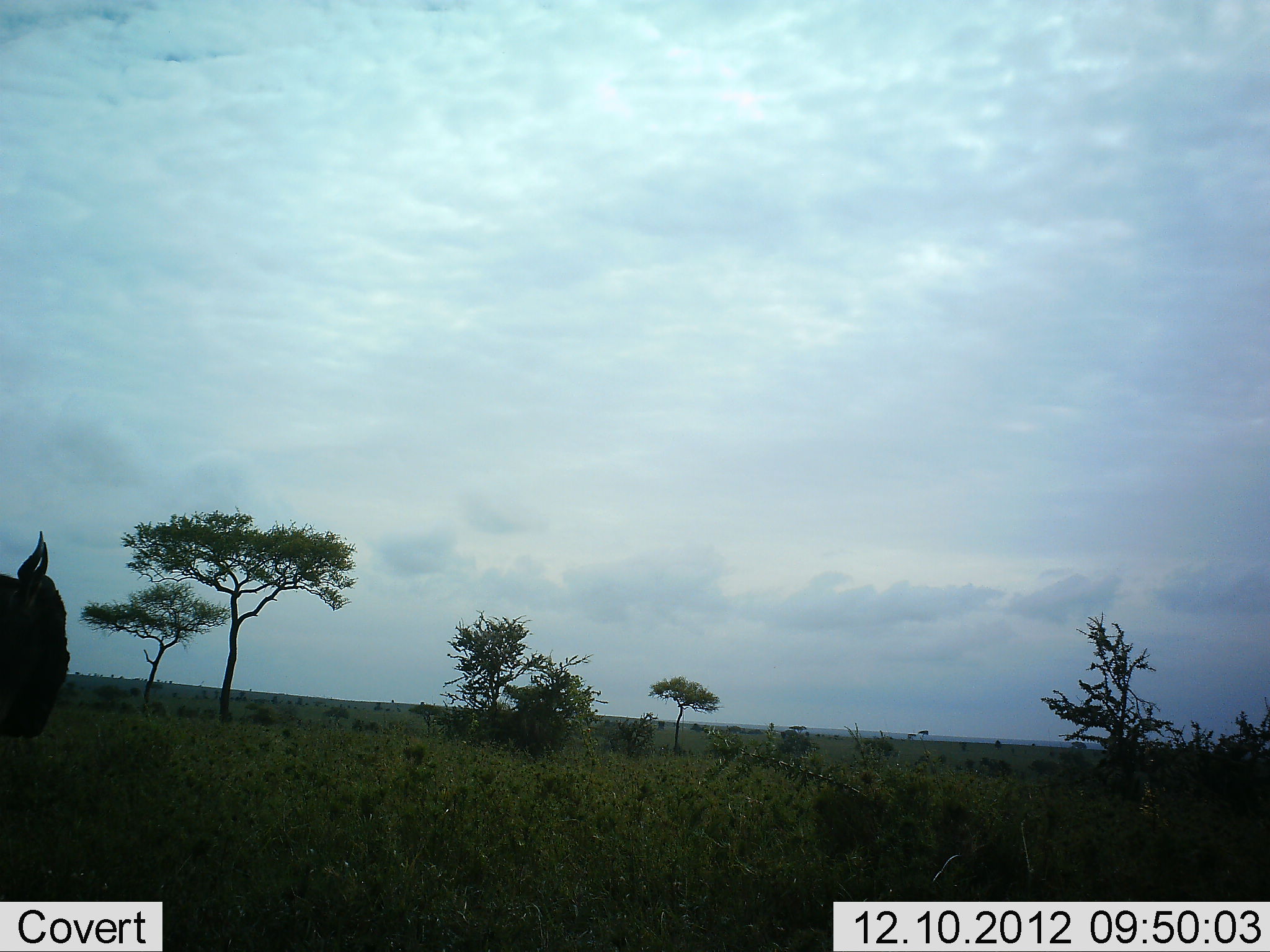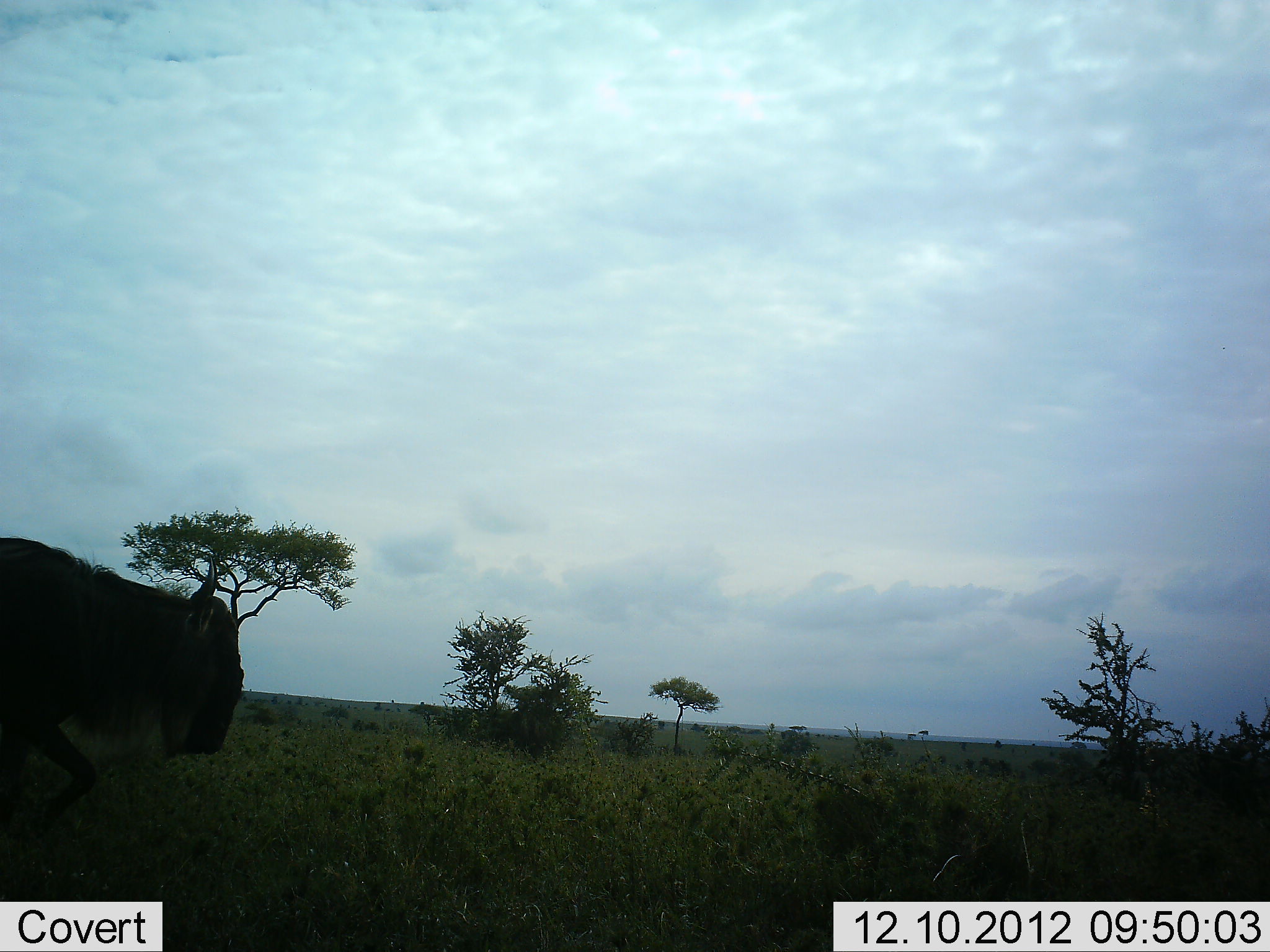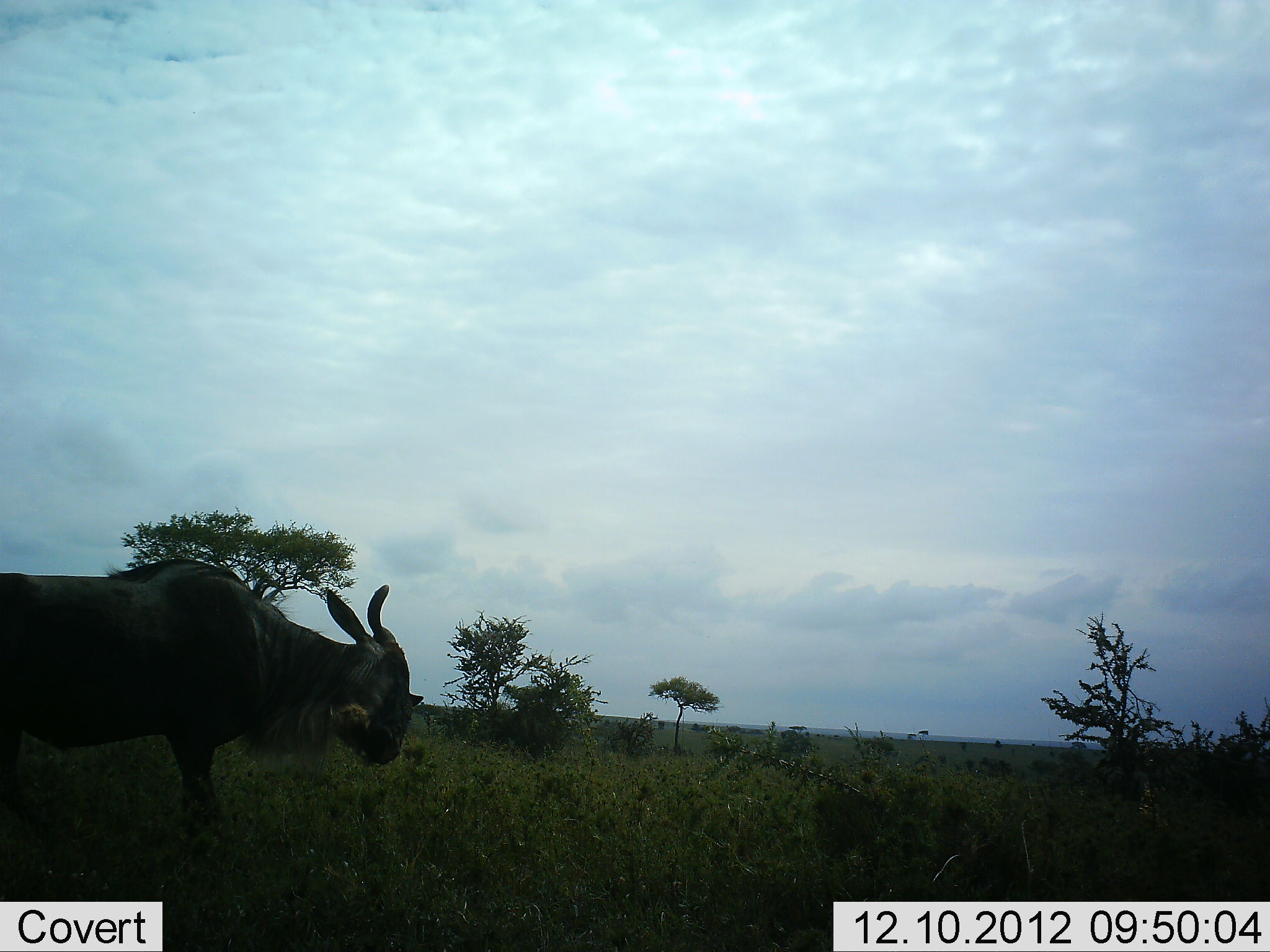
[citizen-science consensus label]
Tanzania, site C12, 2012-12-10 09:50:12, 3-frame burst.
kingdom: Animalia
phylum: Chordata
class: Mammalia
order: Artiodactyla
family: Bovidae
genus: Connochaetes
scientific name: Connochaetes taurinus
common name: blue wildebeest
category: wildebeest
Wildebeest (blue wildebeest) (Connochaetes taurinus), count 1. Behavior (volunteer vote fractions): standing 10%, resting 0%, moving 90%, interacting 0%. Young present (vote fraction): 0%. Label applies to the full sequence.